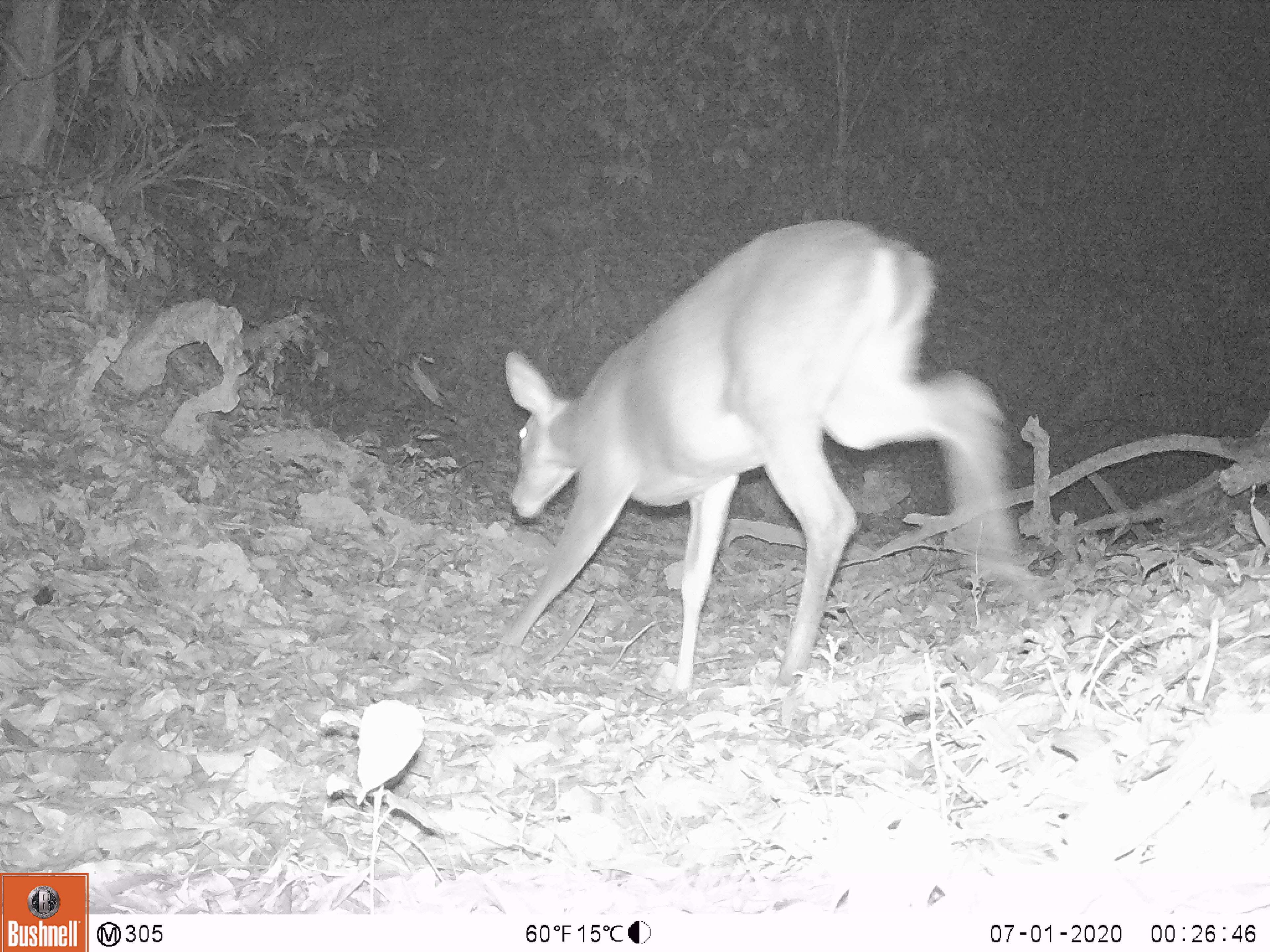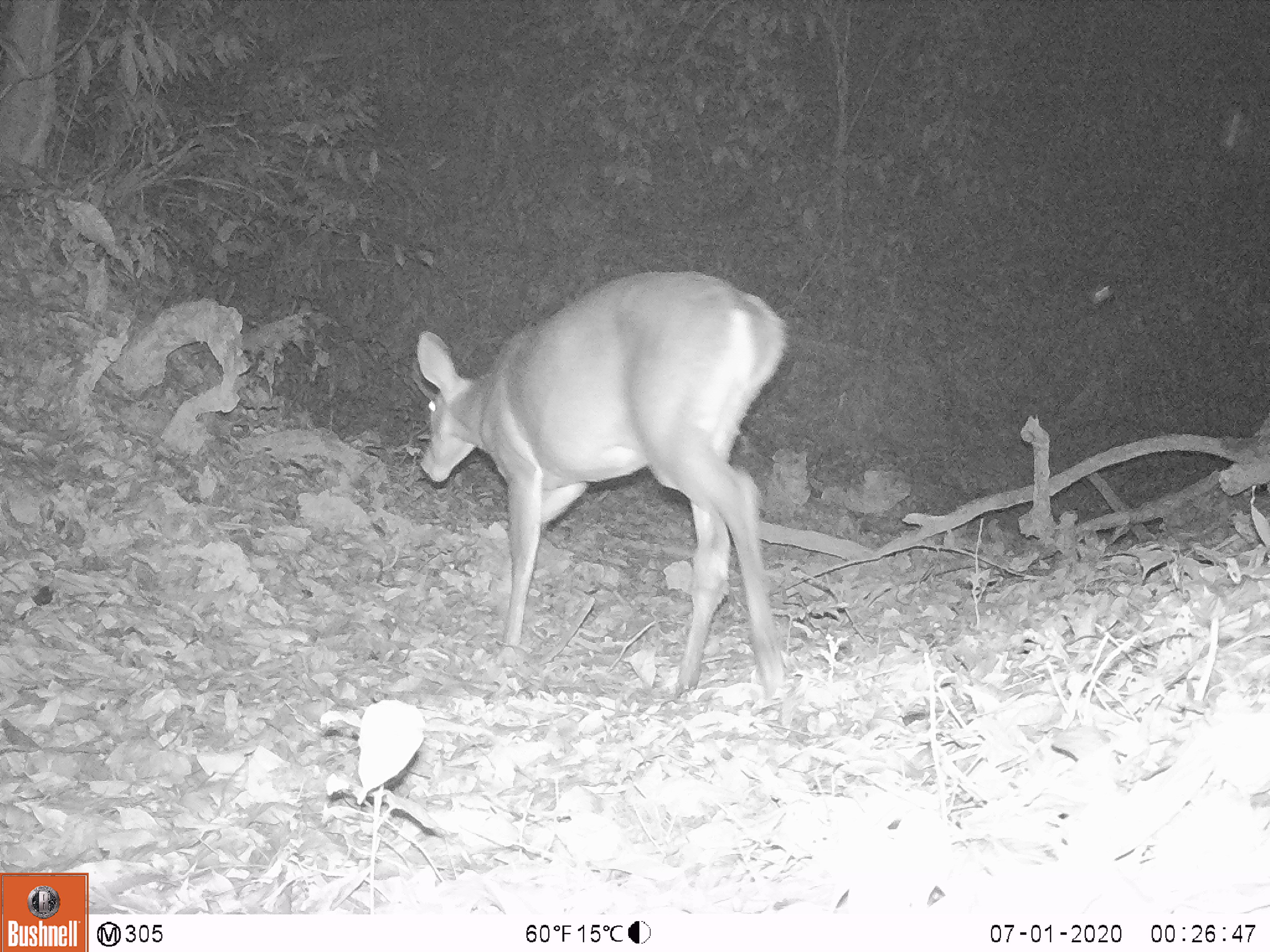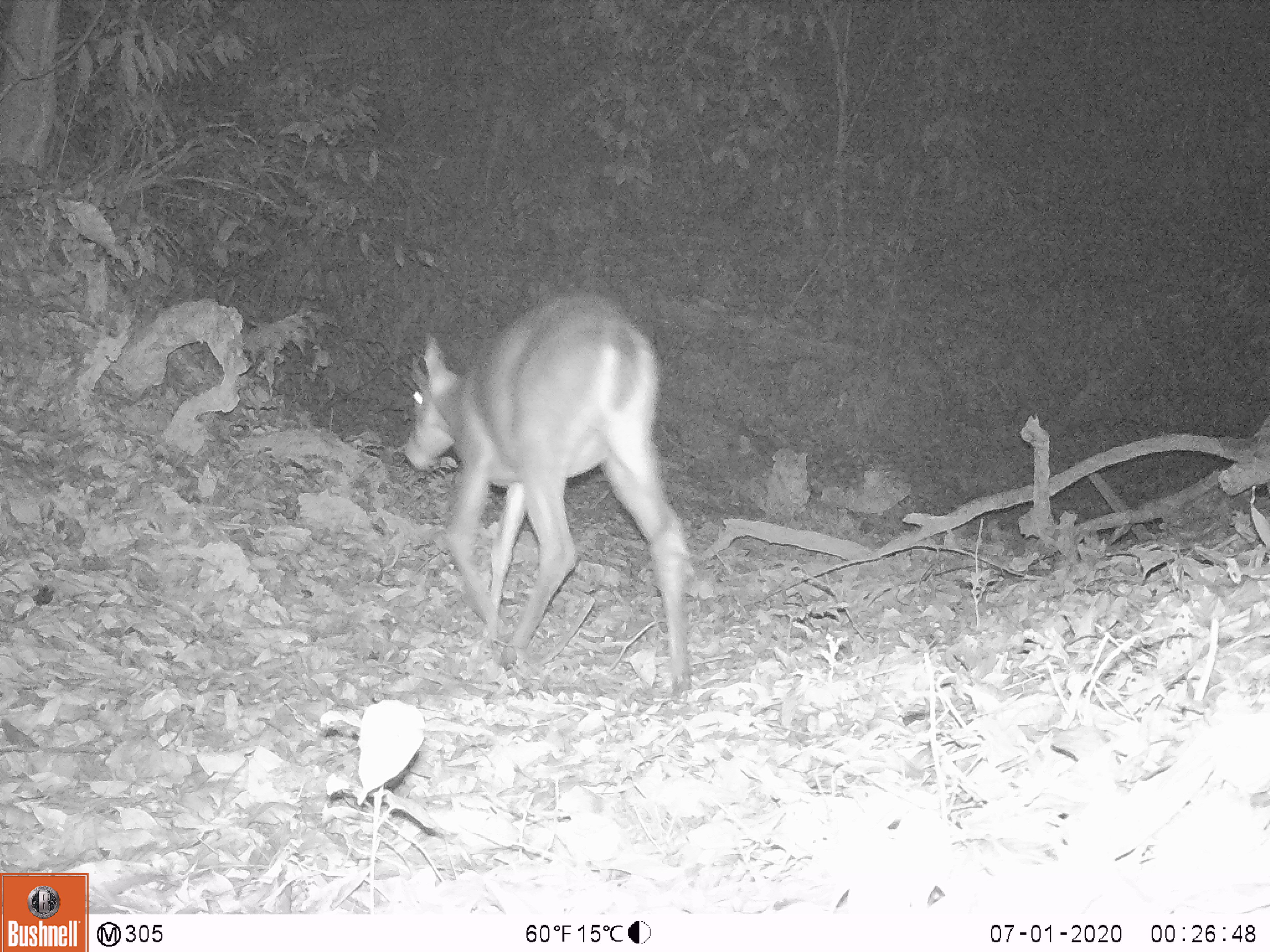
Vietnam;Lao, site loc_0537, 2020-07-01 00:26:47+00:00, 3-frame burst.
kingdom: Animalia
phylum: Chordata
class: Mammalia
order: Artiodactyla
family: Cervidae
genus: Muntiacus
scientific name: Muntiacus vuquangensis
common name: large-antlered muntjac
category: large antlered muntjac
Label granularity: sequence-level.